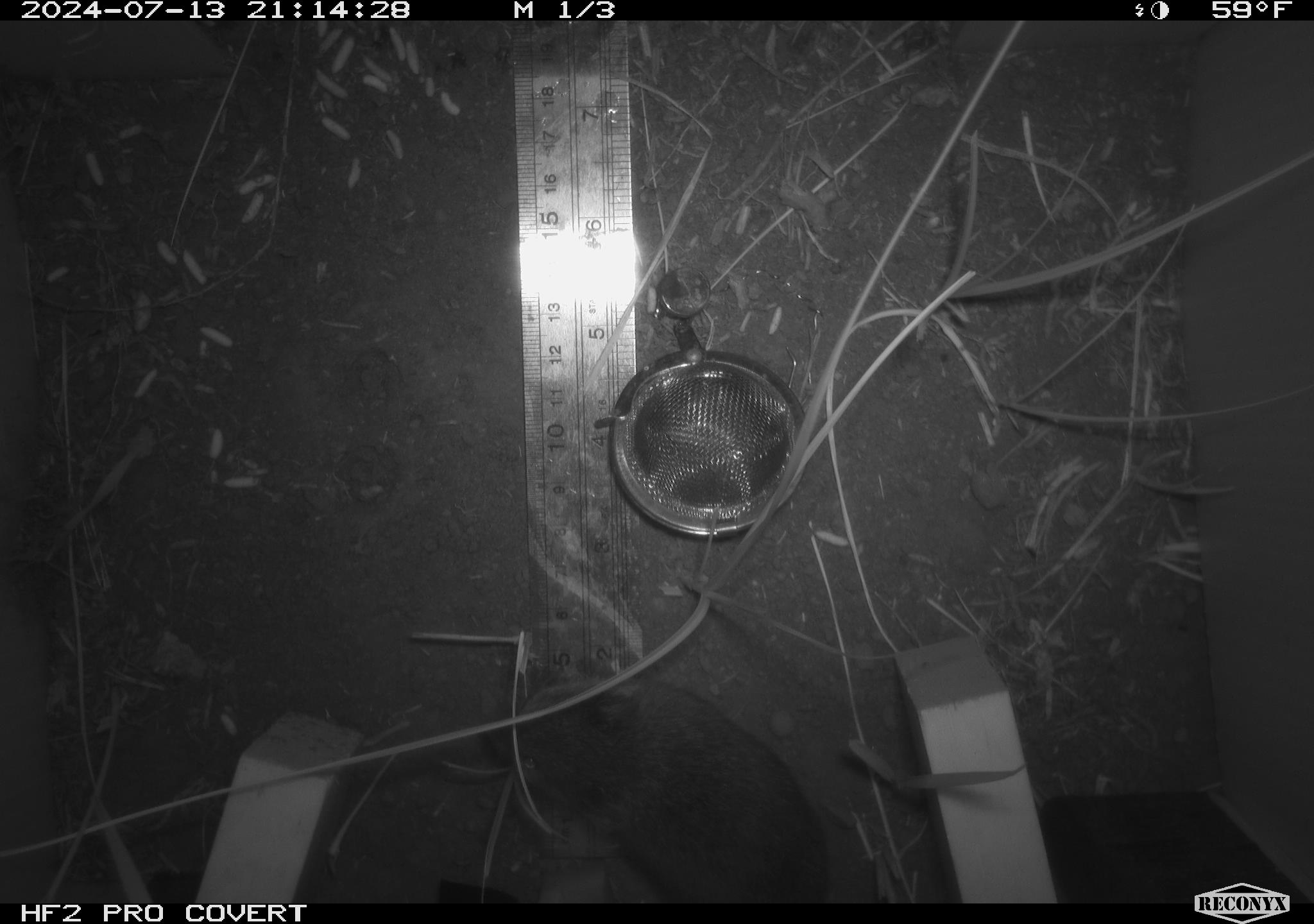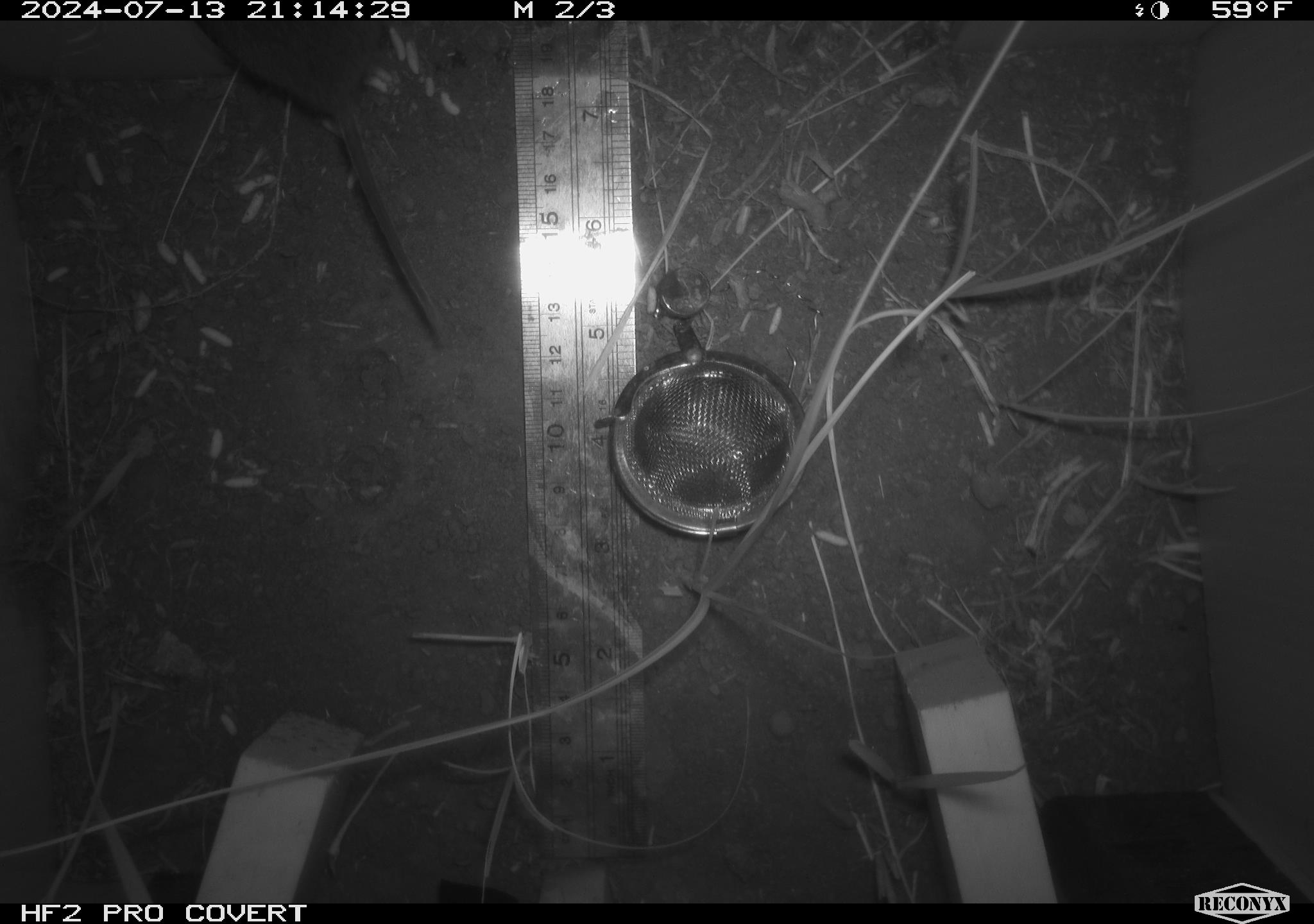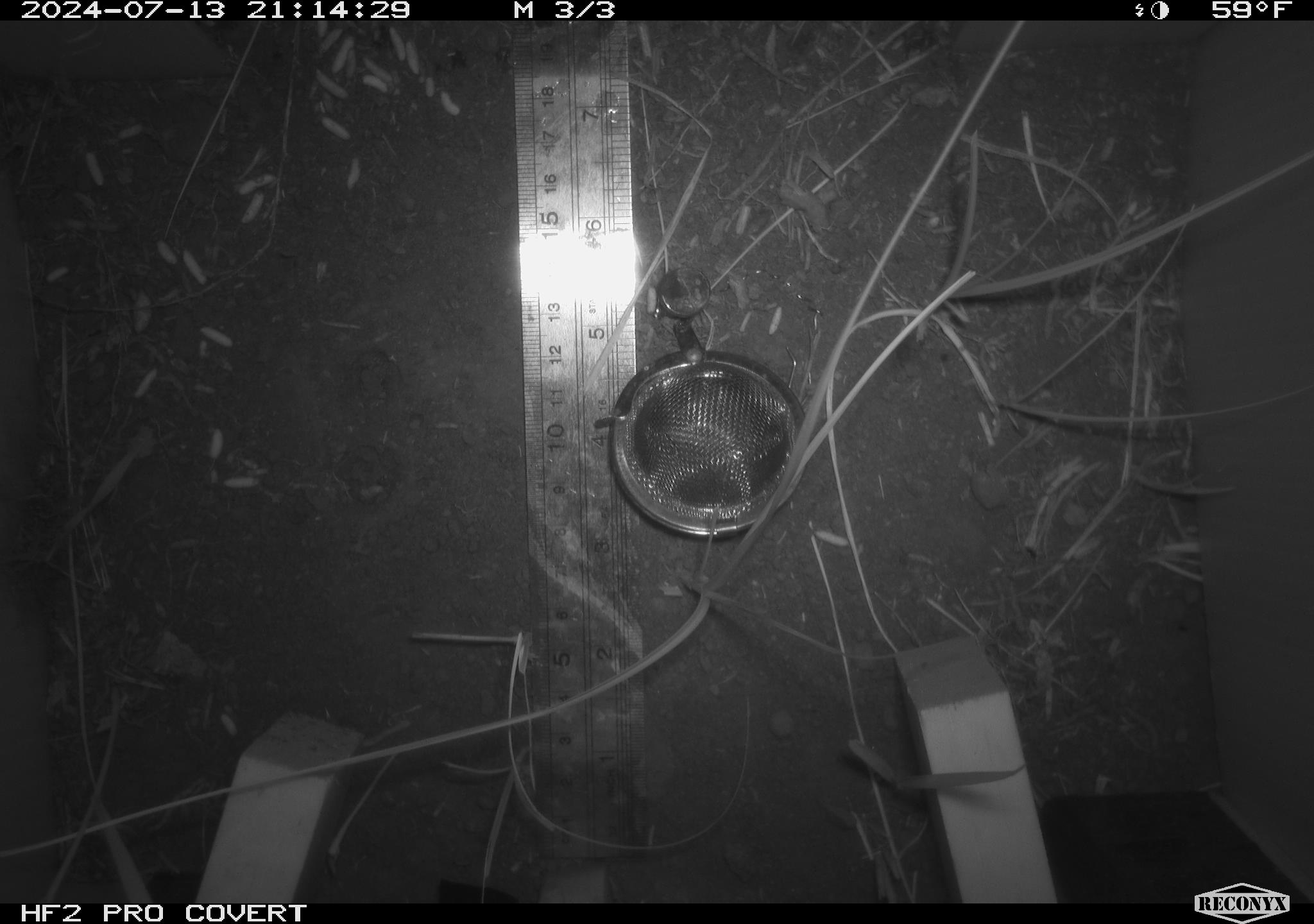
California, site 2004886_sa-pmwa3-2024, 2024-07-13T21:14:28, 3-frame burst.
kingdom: Animalia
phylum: Chordata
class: Mammalia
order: Rodentia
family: Cricetidae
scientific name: Arvicolinae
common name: voles, lemmings, and muskrats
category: arvicolinae subfamily